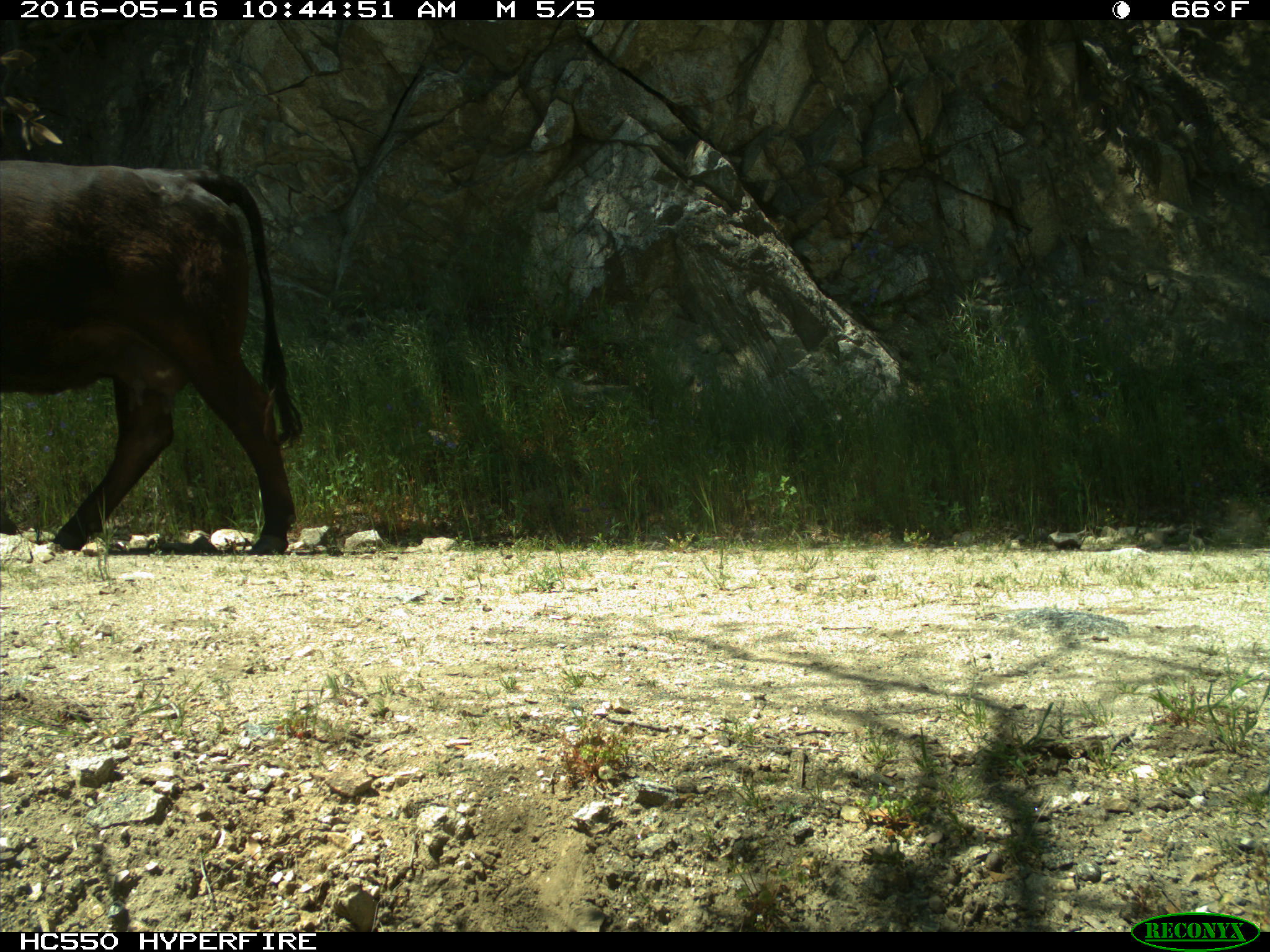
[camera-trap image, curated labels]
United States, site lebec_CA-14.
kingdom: Animalia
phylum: Chordata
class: Mammalia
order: Artiodactyla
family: Bovidae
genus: Bos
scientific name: Bos taurus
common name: domestic cow